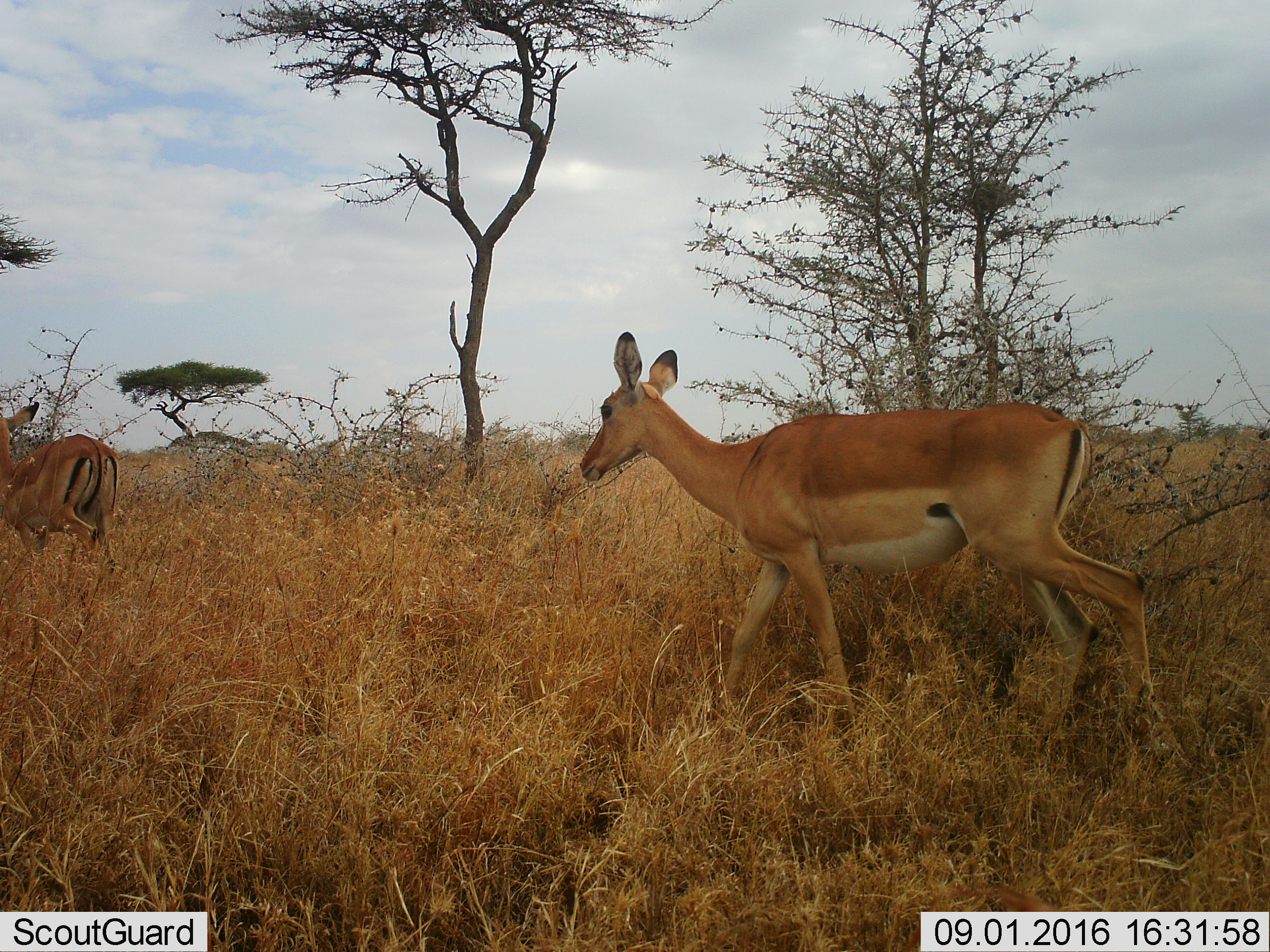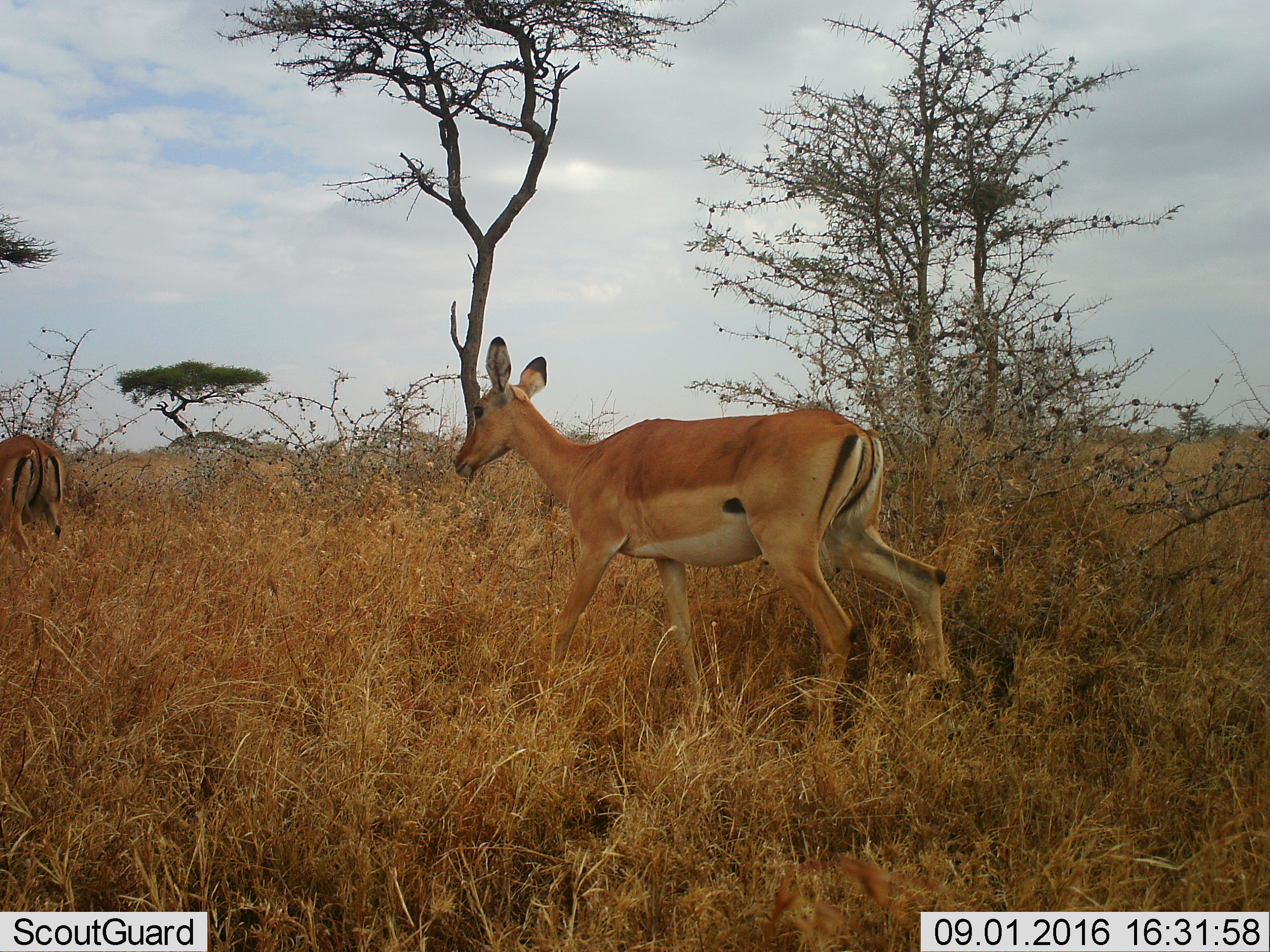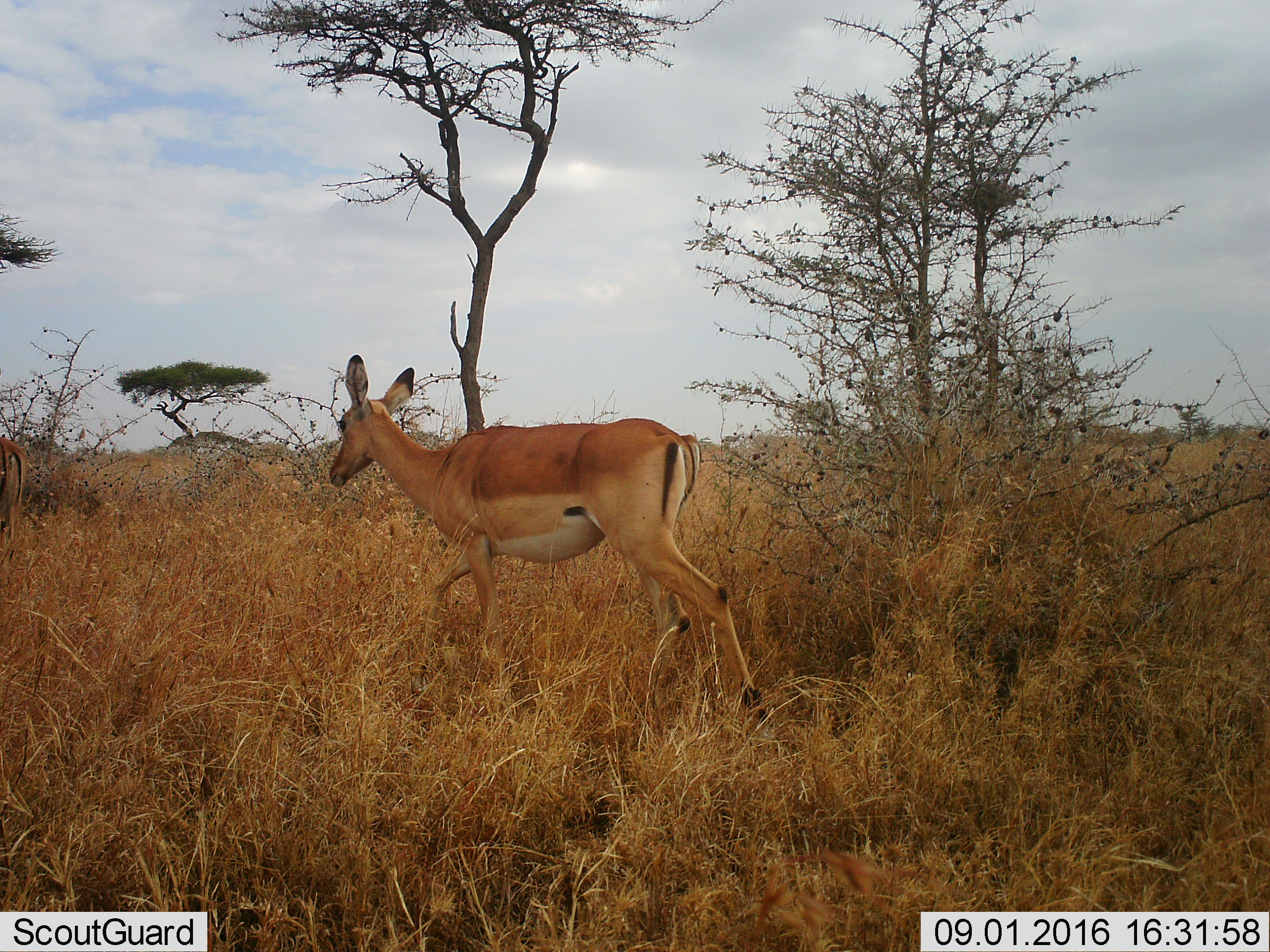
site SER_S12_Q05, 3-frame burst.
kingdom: Animalia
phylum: Chordata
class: Mammalia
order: Artiodactyla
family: Bovidae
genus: Aepyceros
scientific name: Aepyceros melampus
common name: impala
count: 2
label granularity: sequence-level